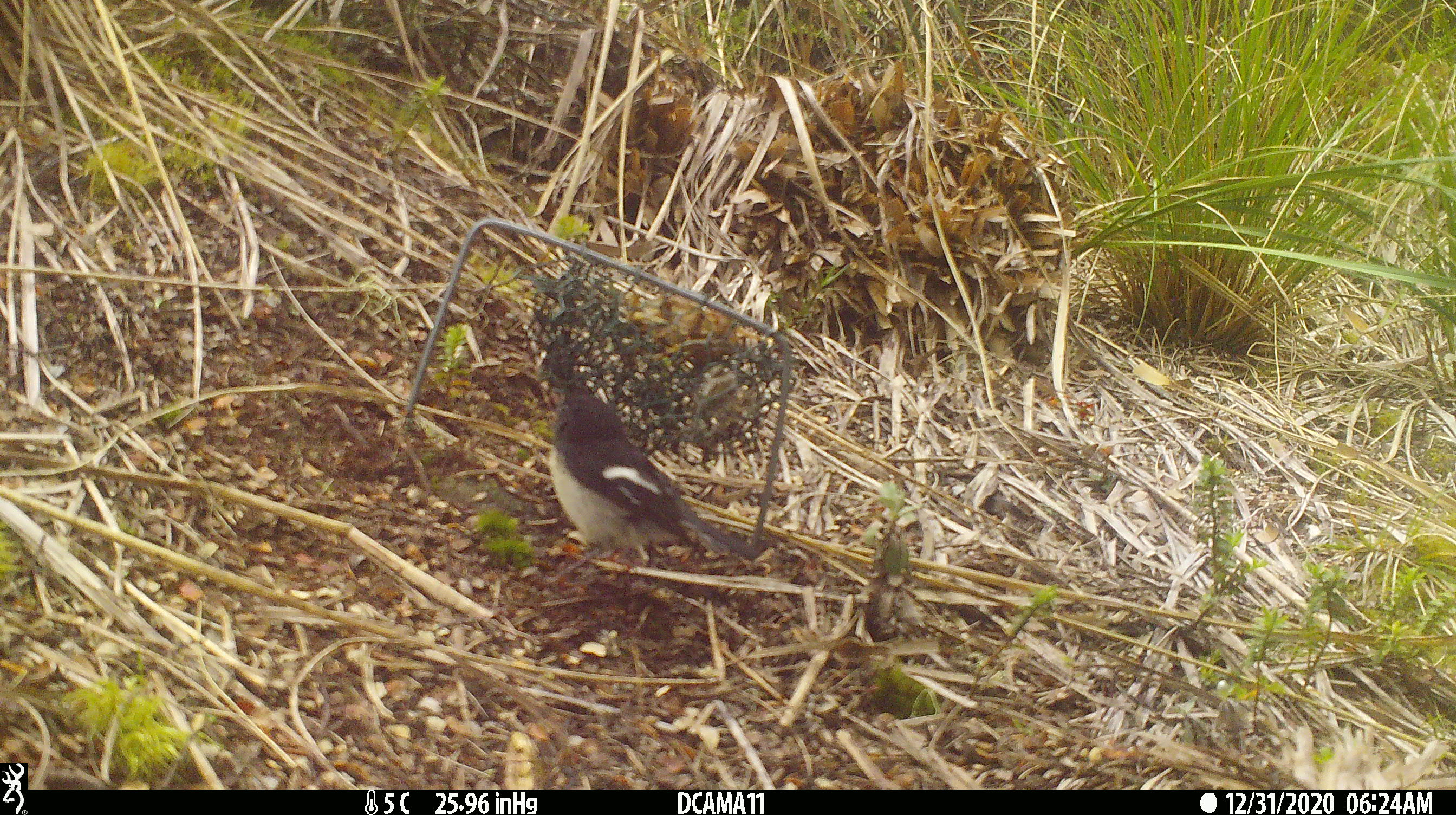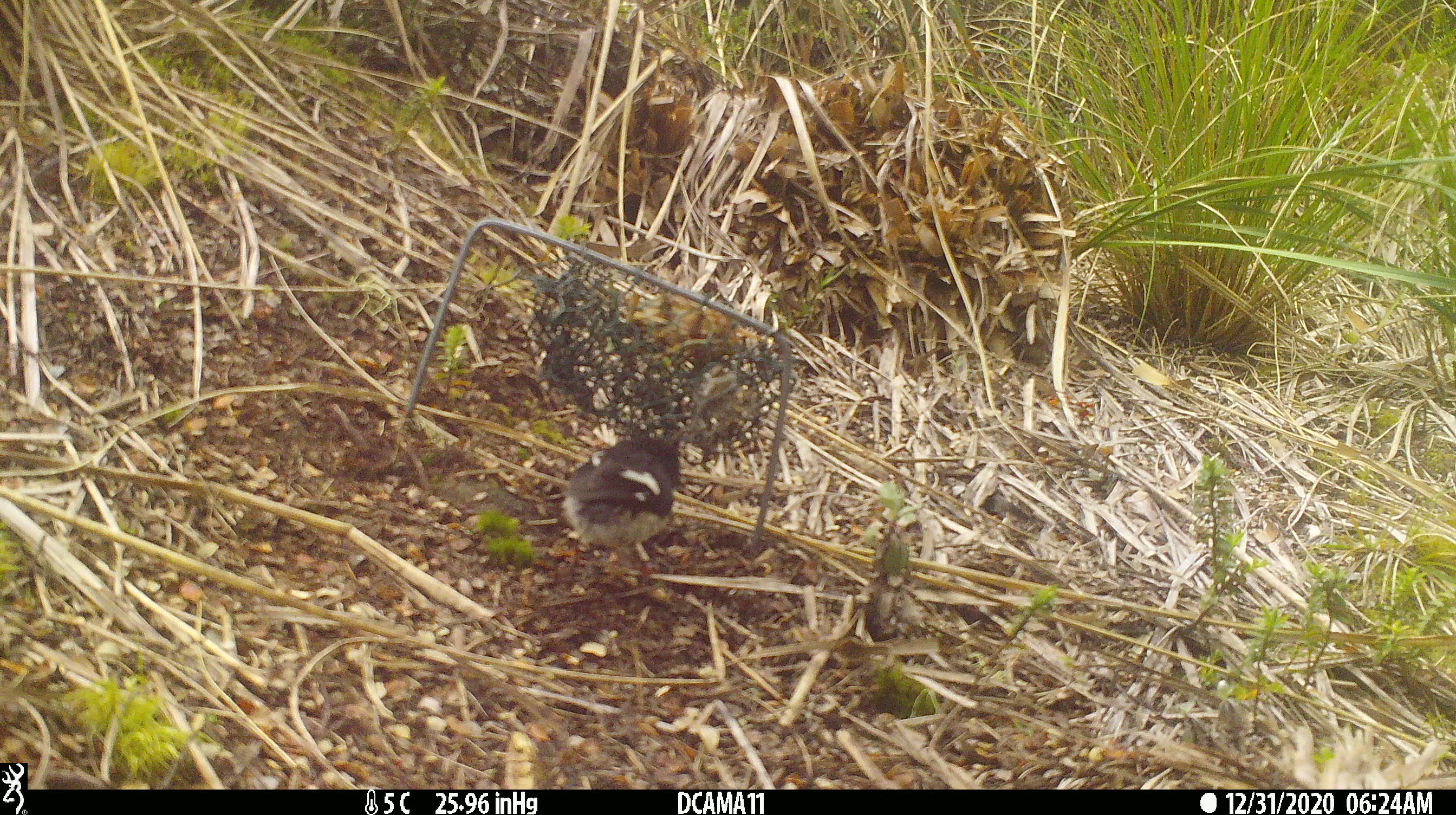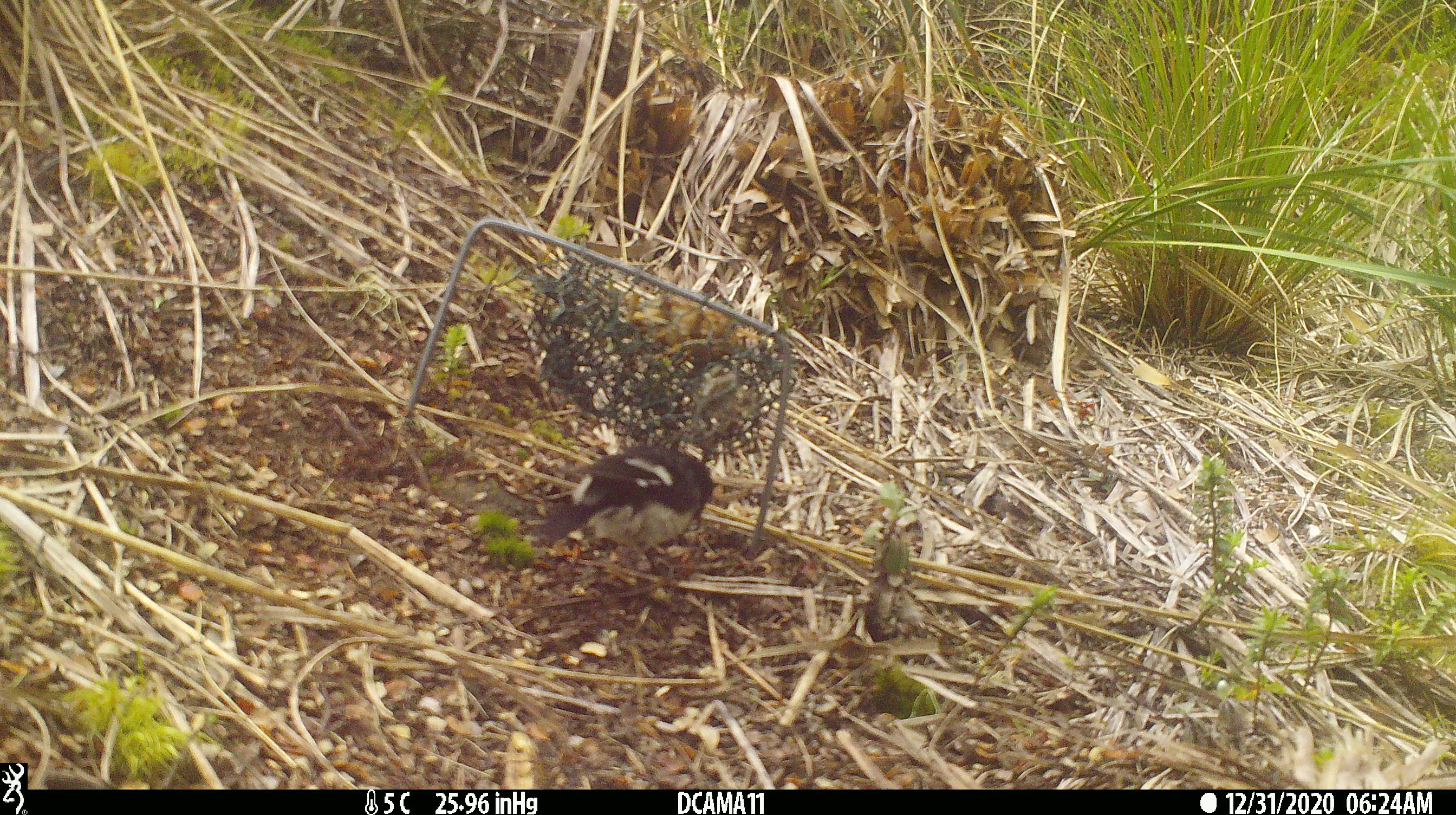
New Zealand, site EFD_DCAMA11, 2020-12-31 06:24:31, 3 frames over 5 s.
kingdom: Animalia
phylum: Chordata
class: Aves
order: Passeriformes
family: Petroicidae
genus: Petroica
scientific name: Petroica macrocephala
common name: tomtit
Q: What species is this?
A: Tomtit (Petroica macrocephala).